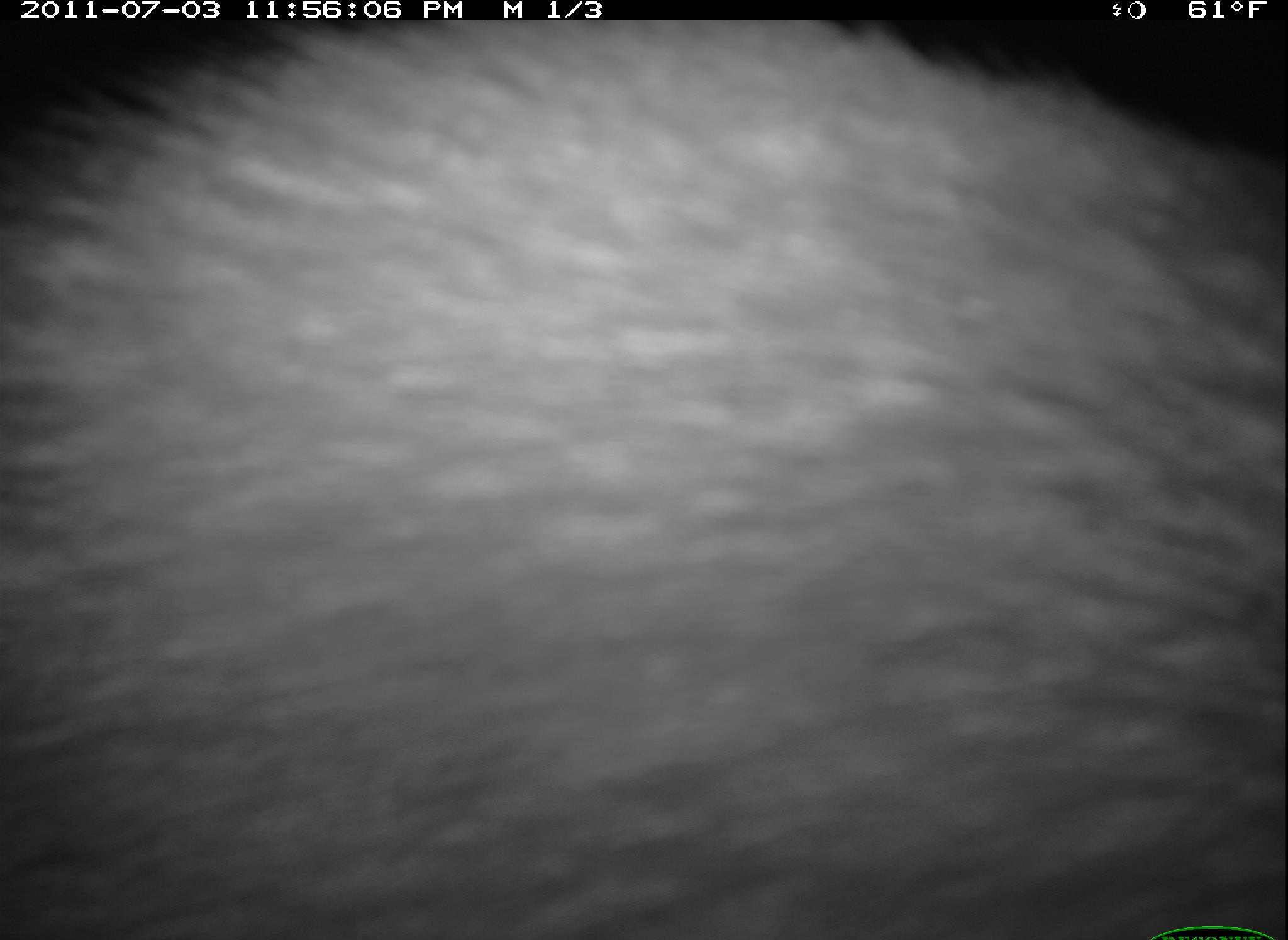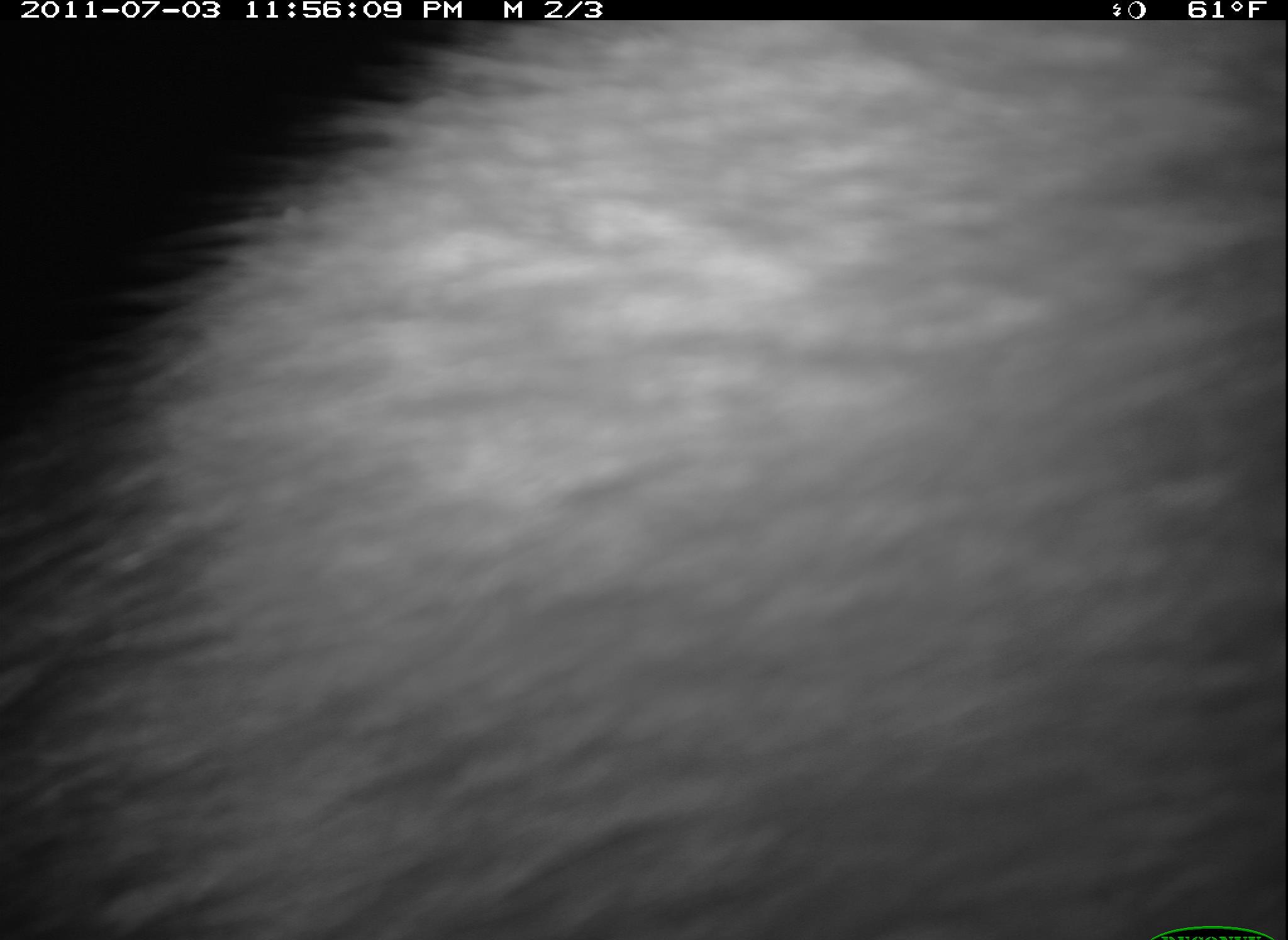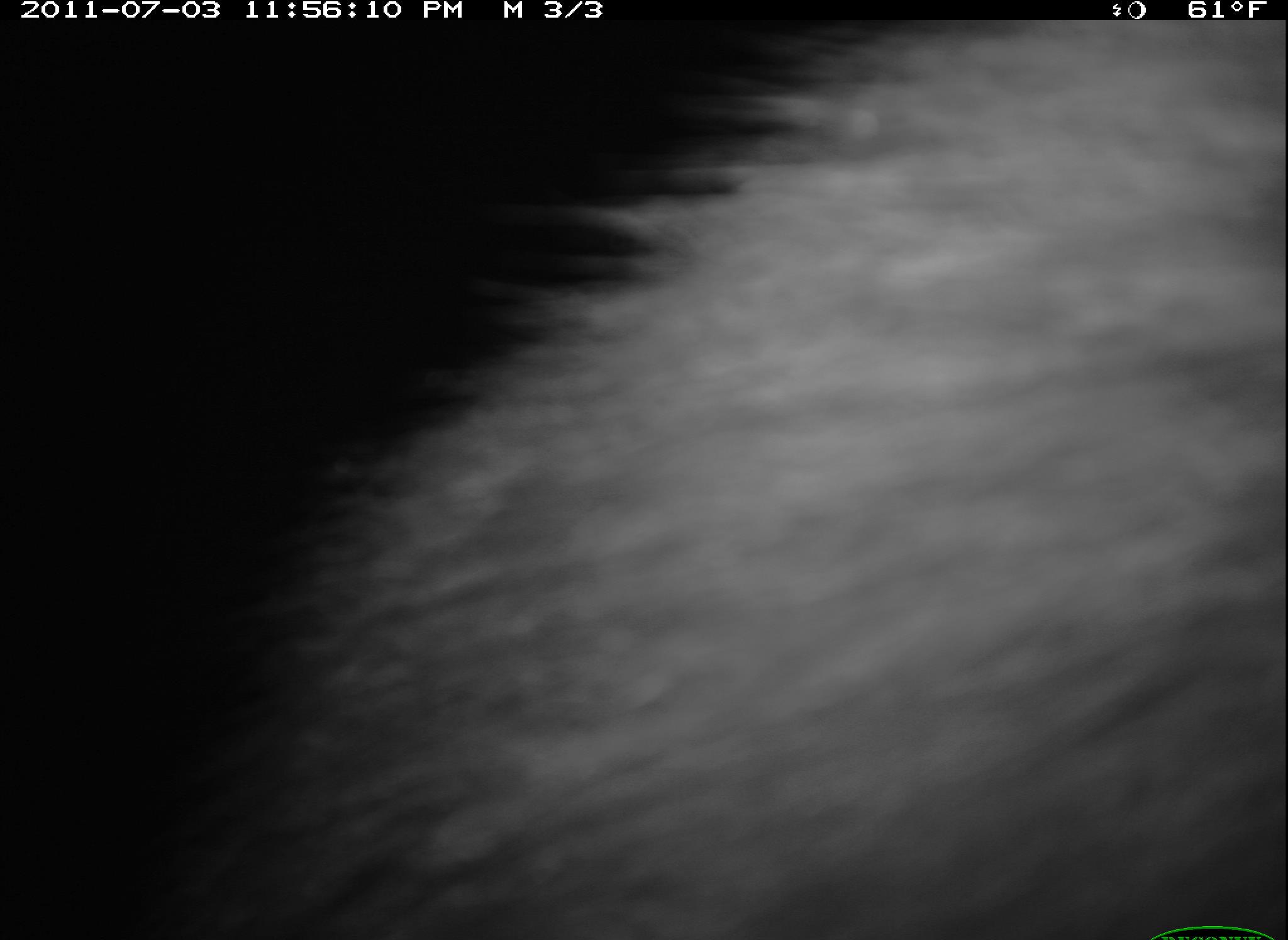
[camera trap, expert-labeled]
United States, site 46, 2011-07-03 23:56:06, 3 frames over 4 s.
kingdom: Animalia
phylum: Chordata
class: Mammalia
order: Carnivora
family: Procyonidae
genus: Procyon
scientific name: Procyon lotor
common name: raccoon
Raccoon (Procyon lotor).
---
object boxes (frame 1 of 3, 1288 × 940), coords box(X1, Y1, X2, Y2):
raccoon: box(114, 35, 1261, 939)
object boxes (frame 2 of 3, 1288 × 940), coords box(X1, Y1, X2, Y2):
raccoon: box(129, 26, 1286, 939)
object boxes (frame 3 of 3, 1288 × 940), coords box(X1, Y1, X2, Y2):
raccoon: box(195, 26, 1285, 940)